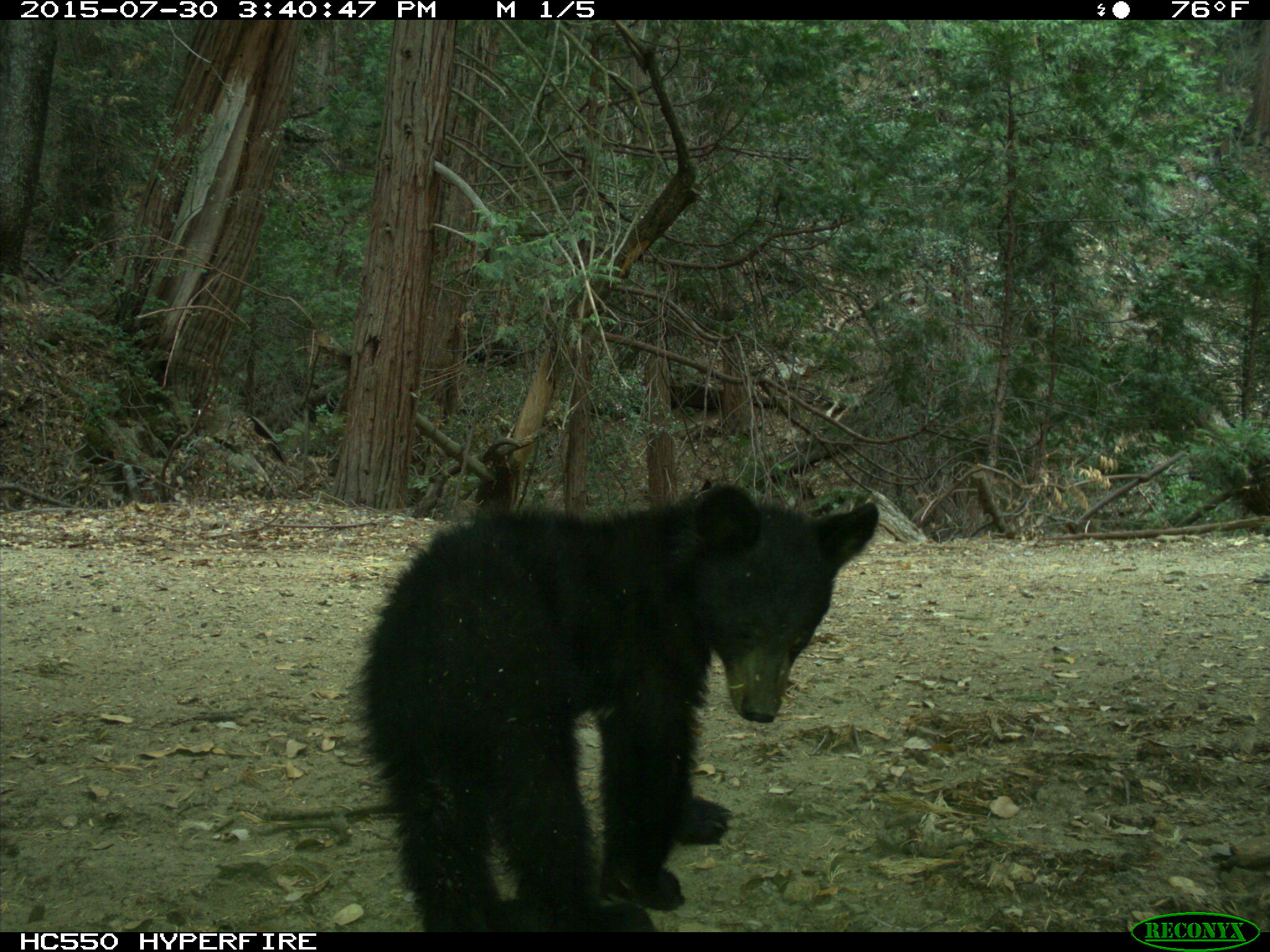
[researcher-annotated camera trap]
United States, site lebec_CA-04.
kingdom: Animalia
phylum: Chordata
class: Mammalia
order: Carnivora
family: Ursidae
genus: Ursus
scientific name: Ursus americanus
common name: american black bear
Ursus americanus (american black bear).